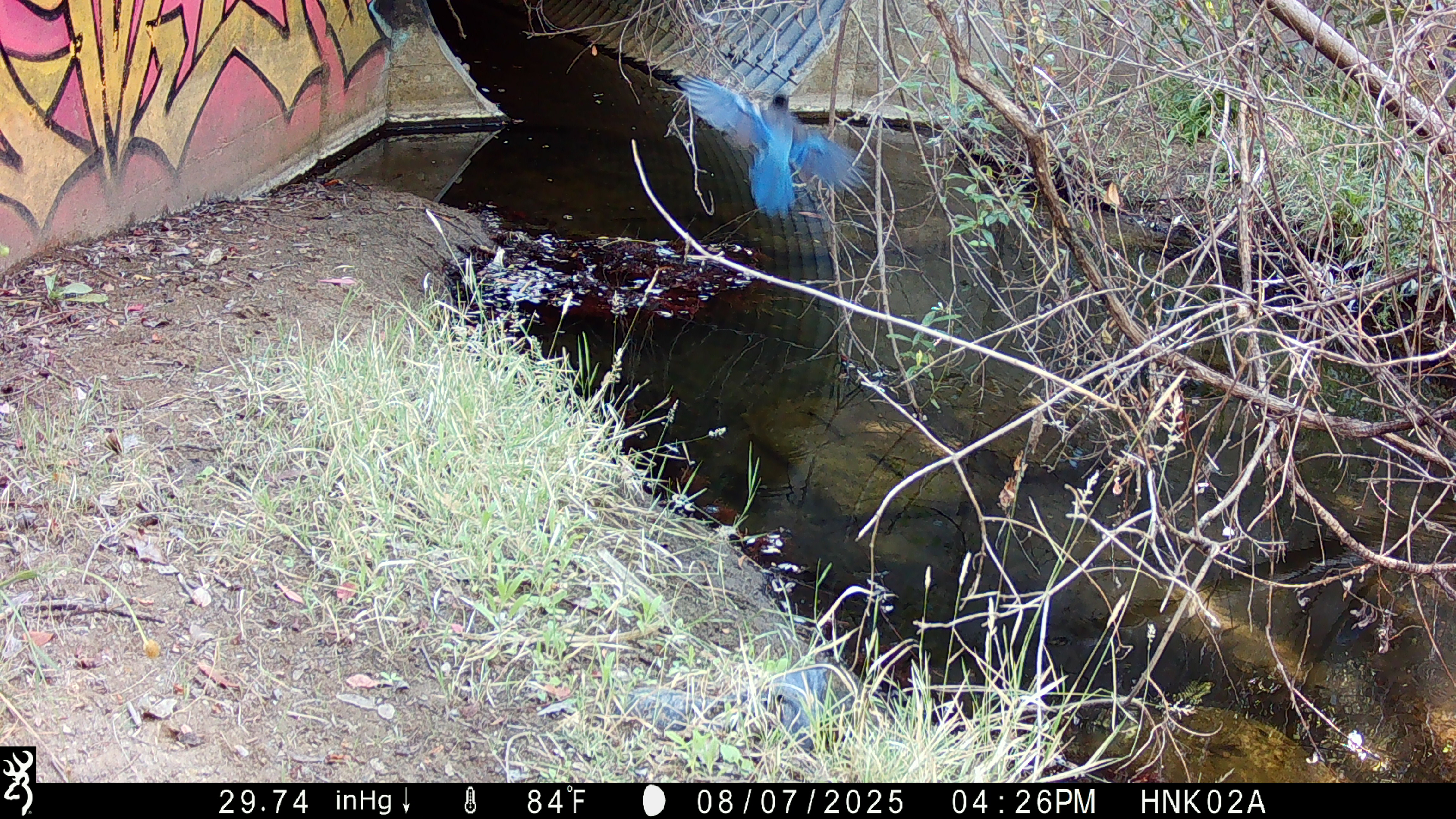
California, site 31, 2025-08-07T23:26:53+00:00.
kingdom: Animalia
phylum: Chordata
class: Aves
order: Passeriformes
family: Corvidae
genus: Cyanocitta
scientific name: Cyanocitta stelleri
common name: steller's jay